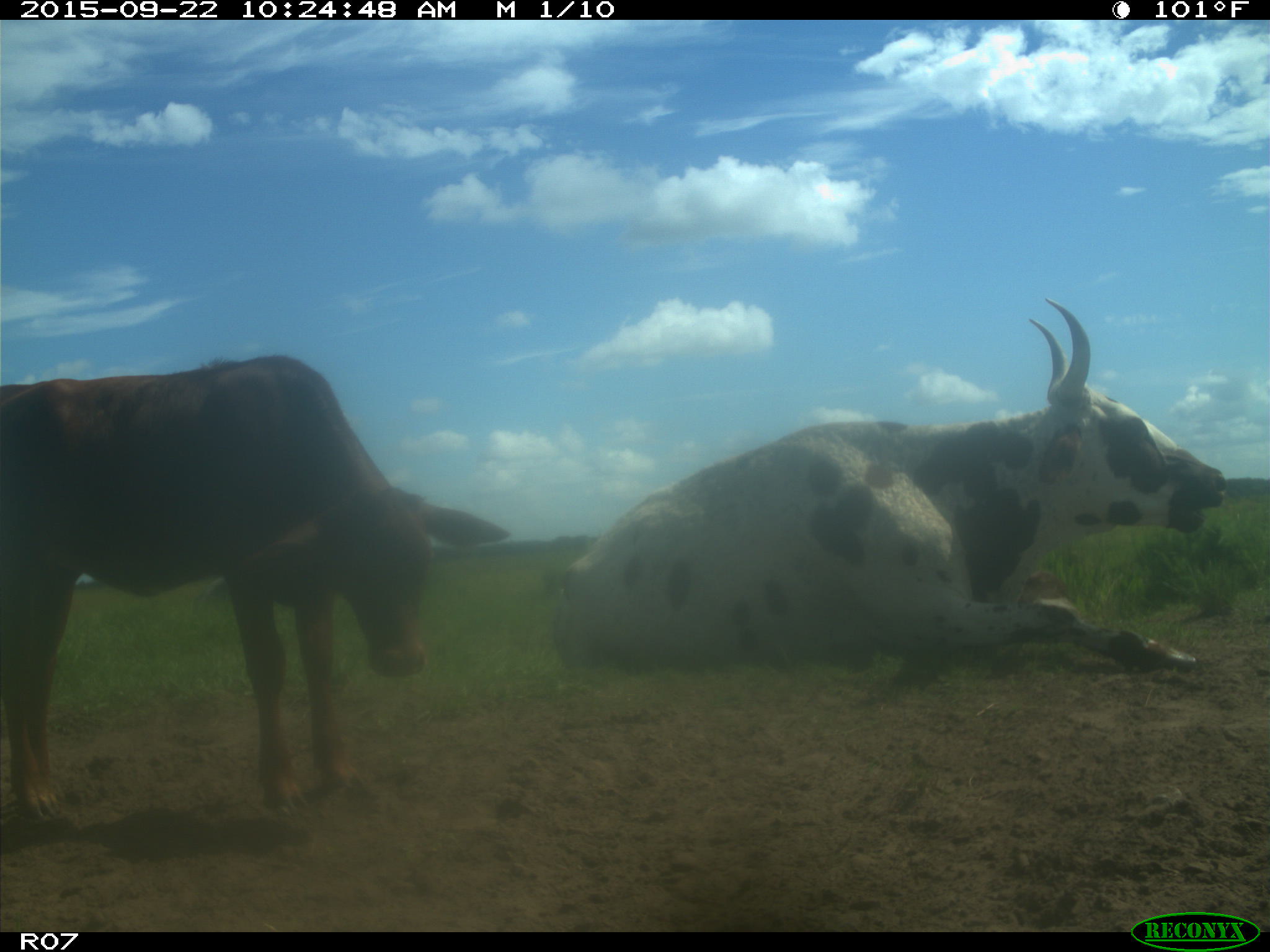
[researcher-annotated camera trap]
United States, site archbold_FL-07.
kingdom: Animalia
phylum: Chordata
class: Mammalia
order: Artiodactyla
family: Bovidae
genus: Bos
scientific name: Bos taurus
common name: domestic cow